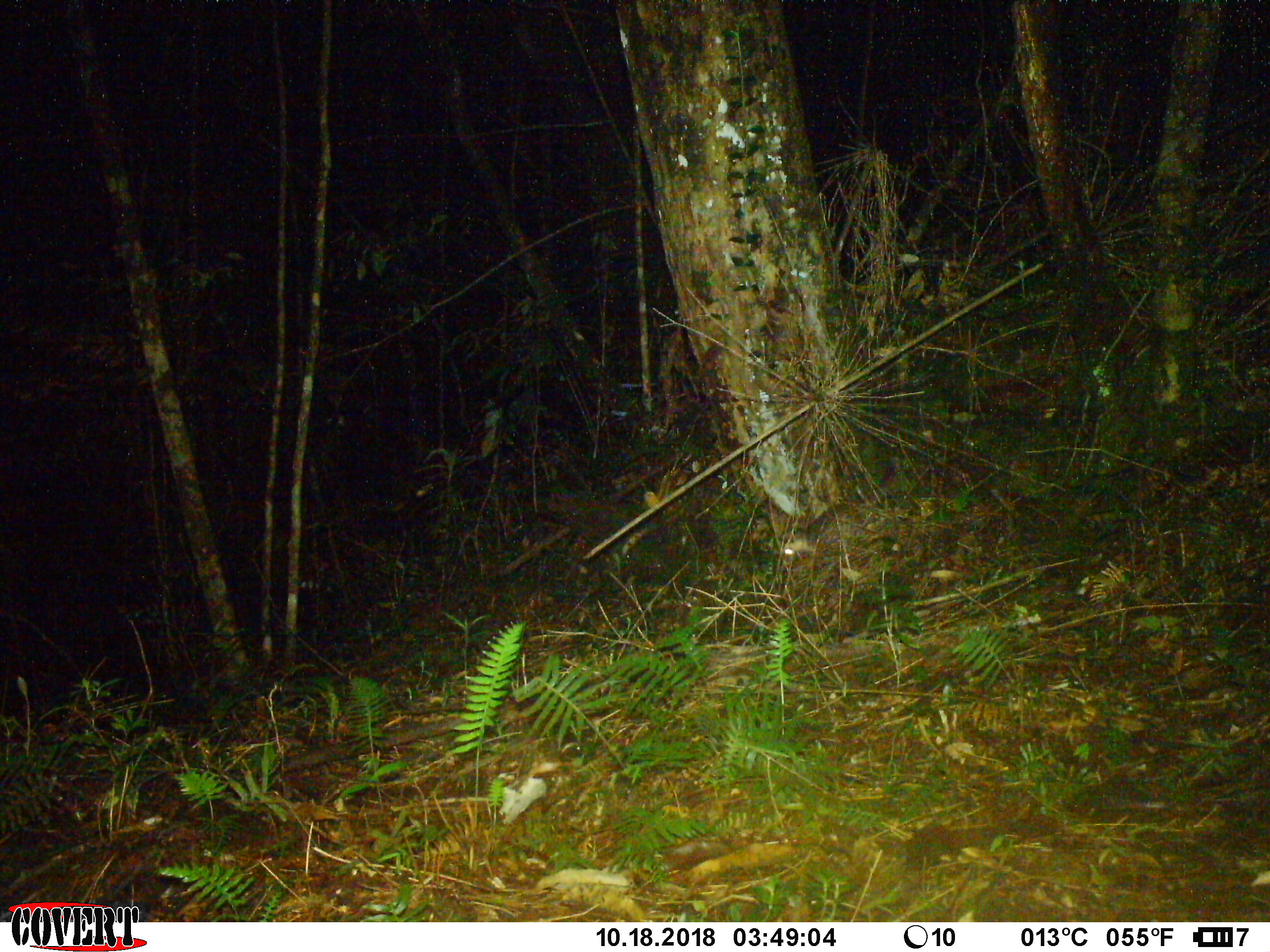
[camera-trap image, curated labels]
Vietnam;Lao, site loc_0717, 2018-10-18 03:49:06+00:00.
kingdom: Animalia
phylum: Chordata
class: Mammalia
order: Carnivora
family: Mustelidae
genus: Melogale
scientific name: Melogale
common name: ferret badger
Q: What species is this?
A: Ferret badger (Melogale).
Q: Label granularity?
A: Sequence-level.